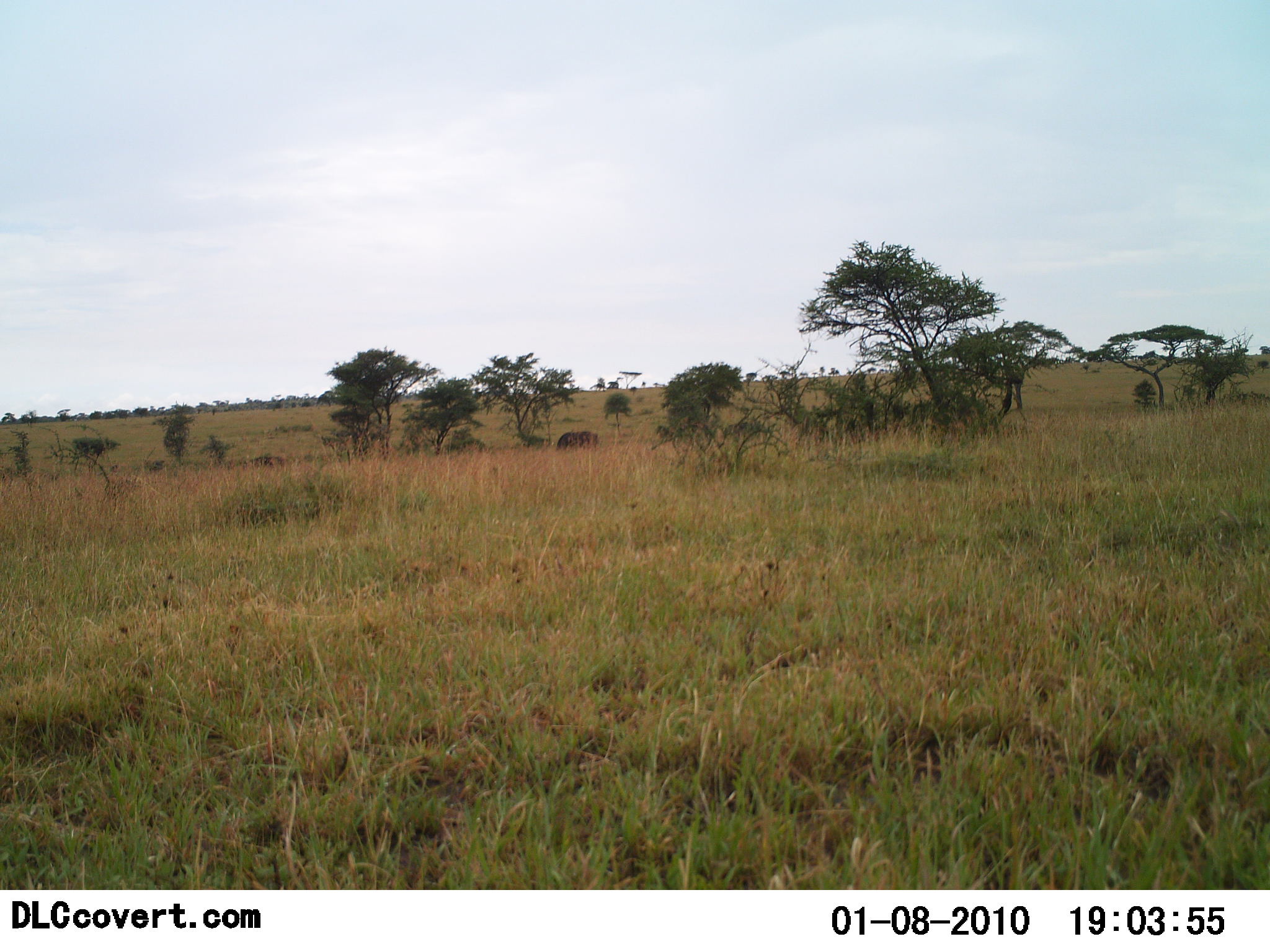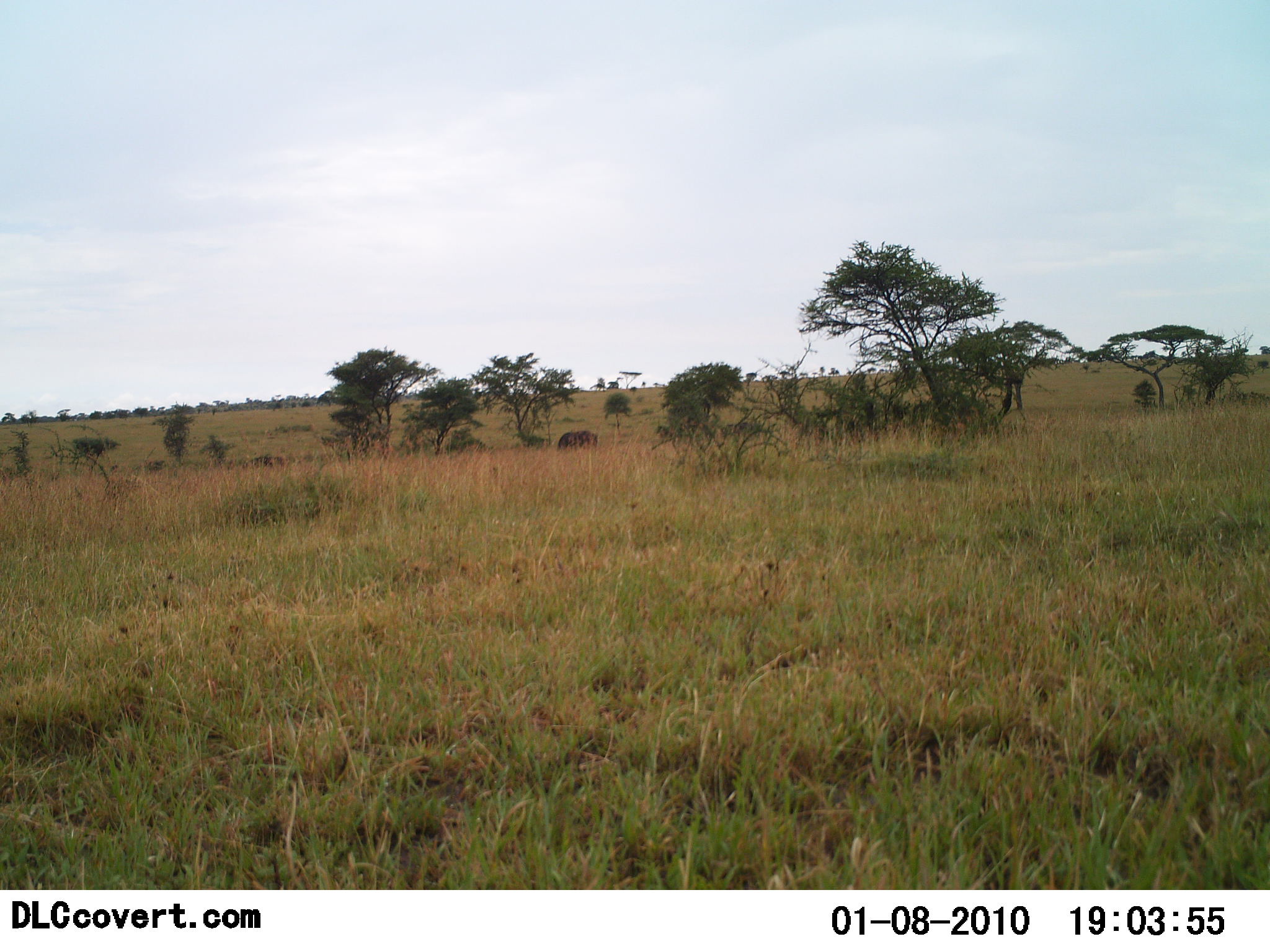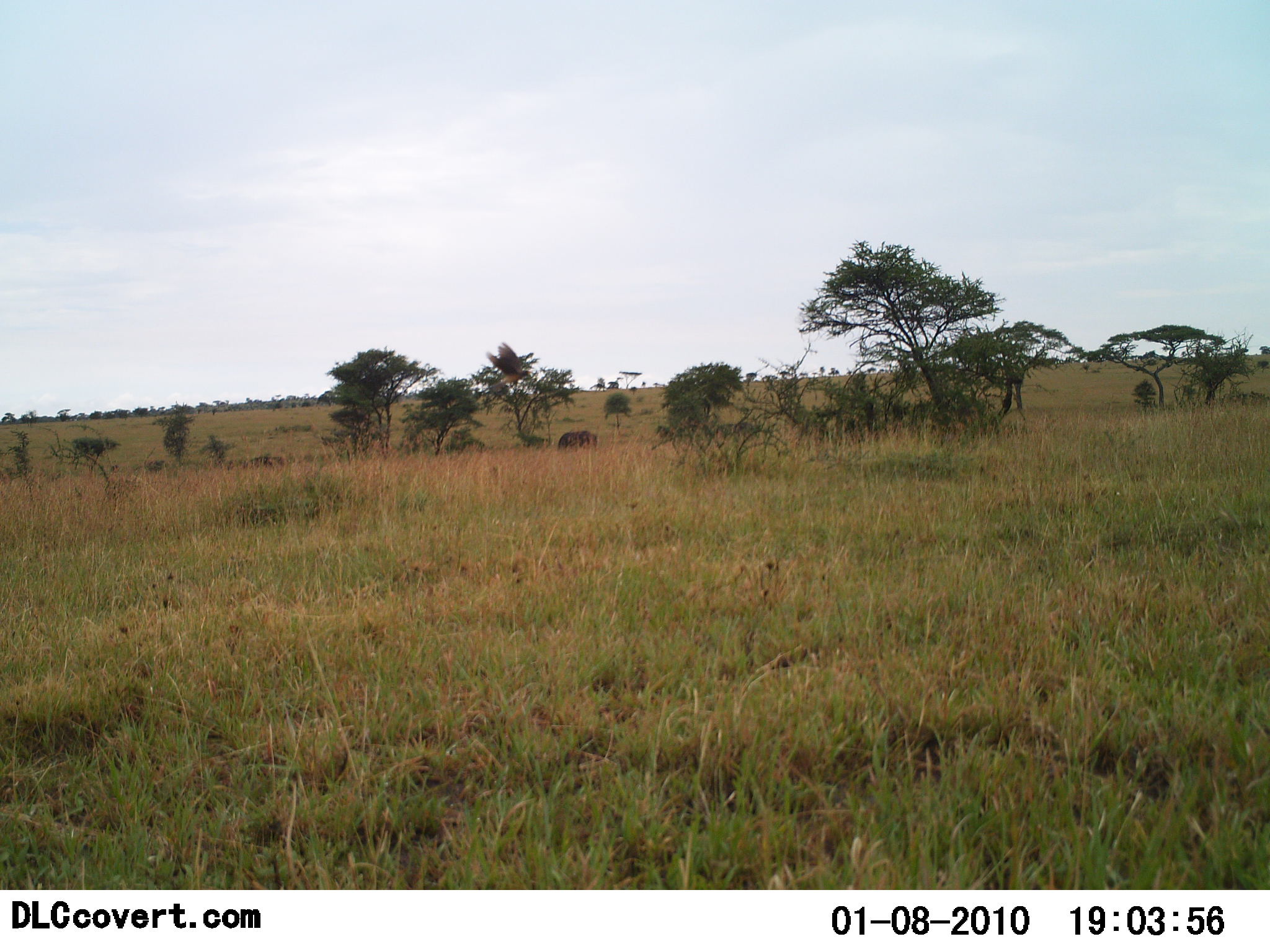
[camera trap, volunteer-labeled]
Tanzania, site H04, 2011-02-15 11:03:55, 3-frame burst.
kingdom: Animalia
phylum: Chordata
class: Aves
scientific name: Aves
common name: bird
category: otherbird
Otherbird (bird) (Aves), count 1. Behavior (volunteer vote fractions): standing 11%, resting 0%, moving 89%, interacting 0%. Young present (vote fraction): 0%. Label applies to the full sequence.